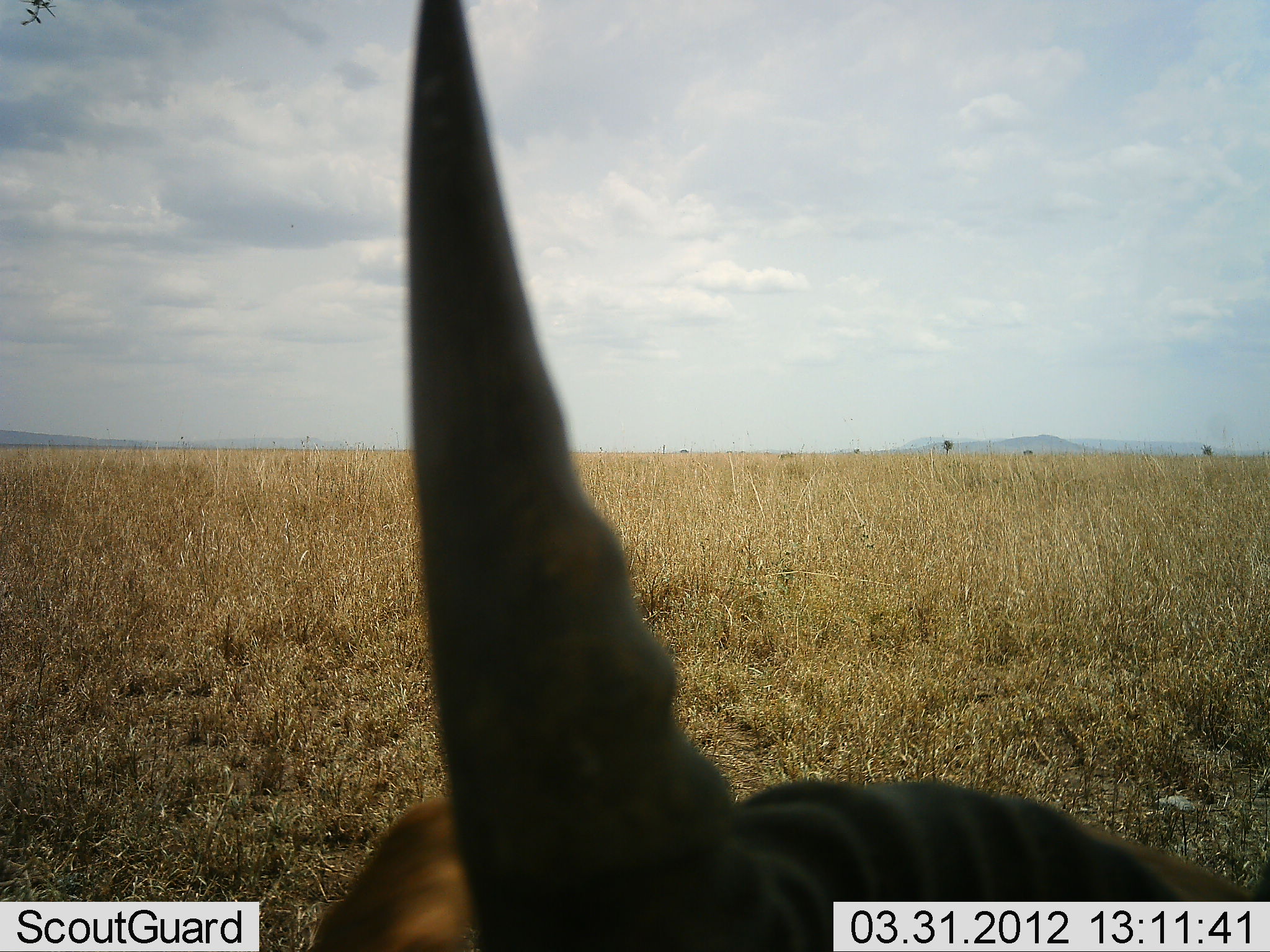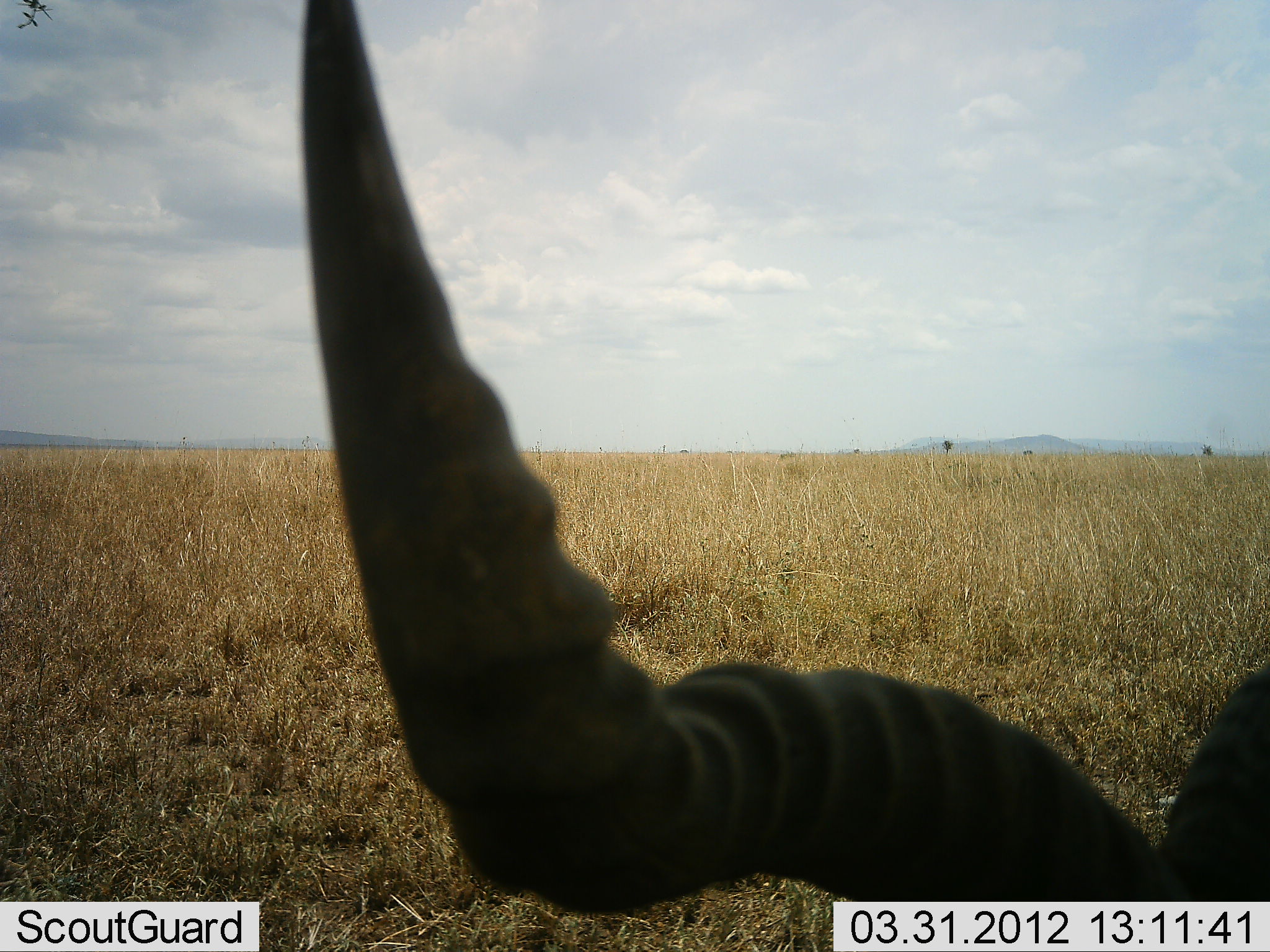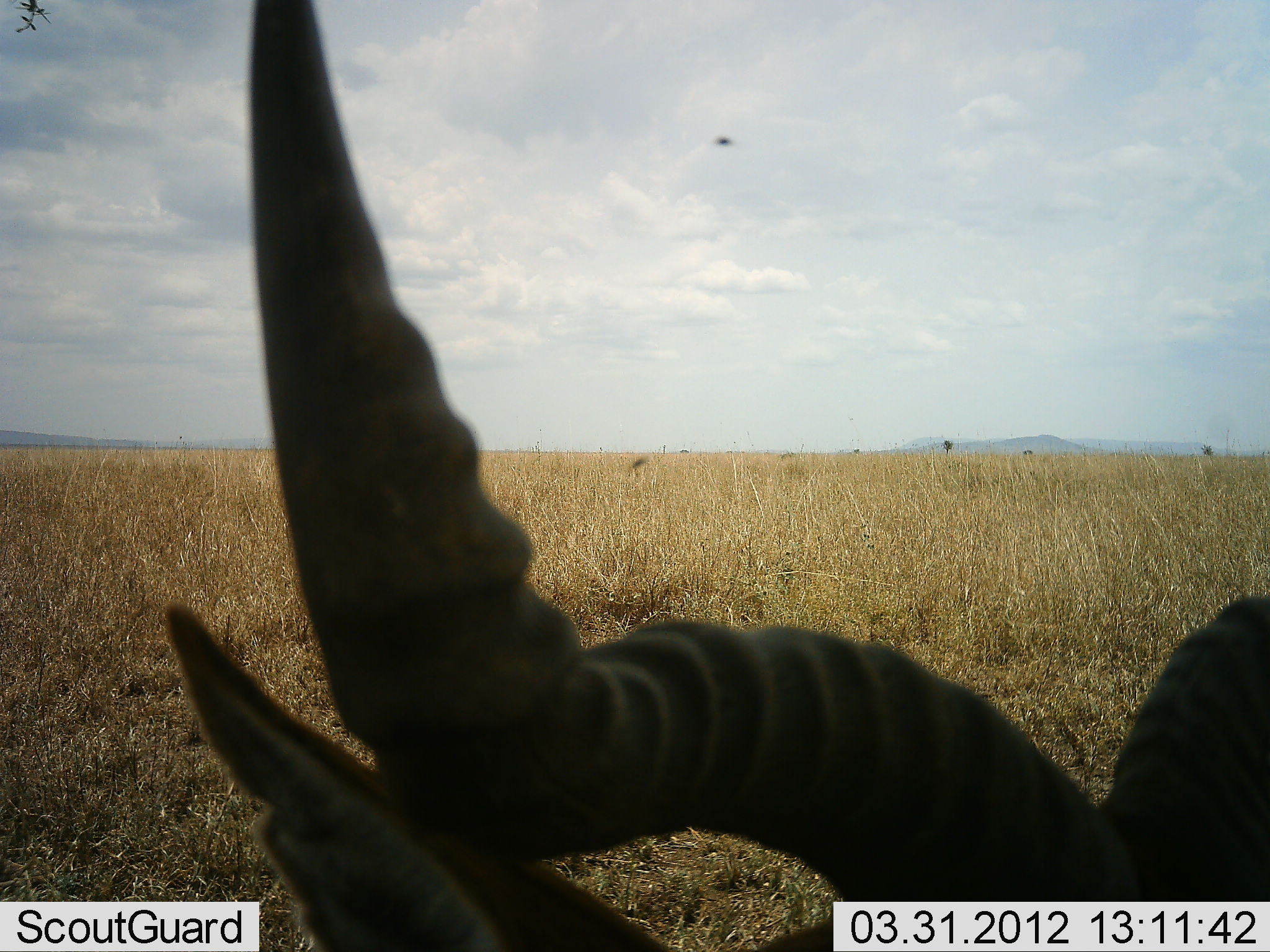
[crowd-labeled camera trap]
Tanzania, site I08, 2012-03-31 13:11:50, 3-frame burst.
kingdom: Animalia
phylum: Chordata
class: Mammalia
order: Artiodactyla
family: Bovidae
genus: Alcelaphus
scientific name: Alcelaphus buselaphus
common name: hartebeest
Hartebeest (Alcelaphus buselaphus), count 1. Behavior (volunteer vote fractions): standing 29%, resting 65%, moving 0%, interacting 0%. Young present (vote fraction): 0%. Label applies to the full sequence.